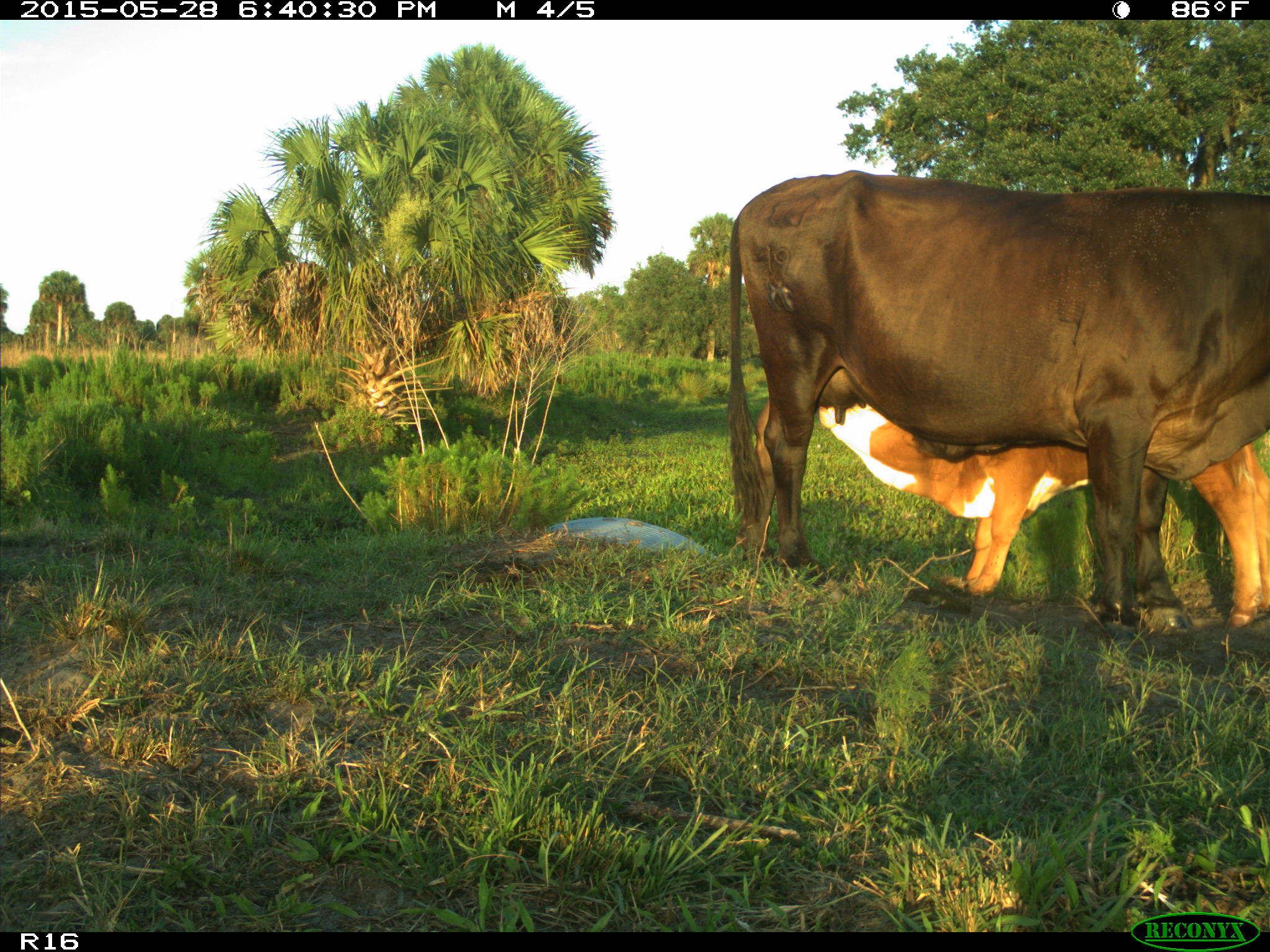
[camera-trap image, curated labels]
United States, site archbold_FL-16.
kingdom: Animalia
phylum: Chordata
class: Mammalia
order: Artiodactyla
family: Bovidae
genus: Bos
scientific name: Bos taurus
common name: domestic cow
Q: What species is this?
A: Bos taurus (domestic cow).